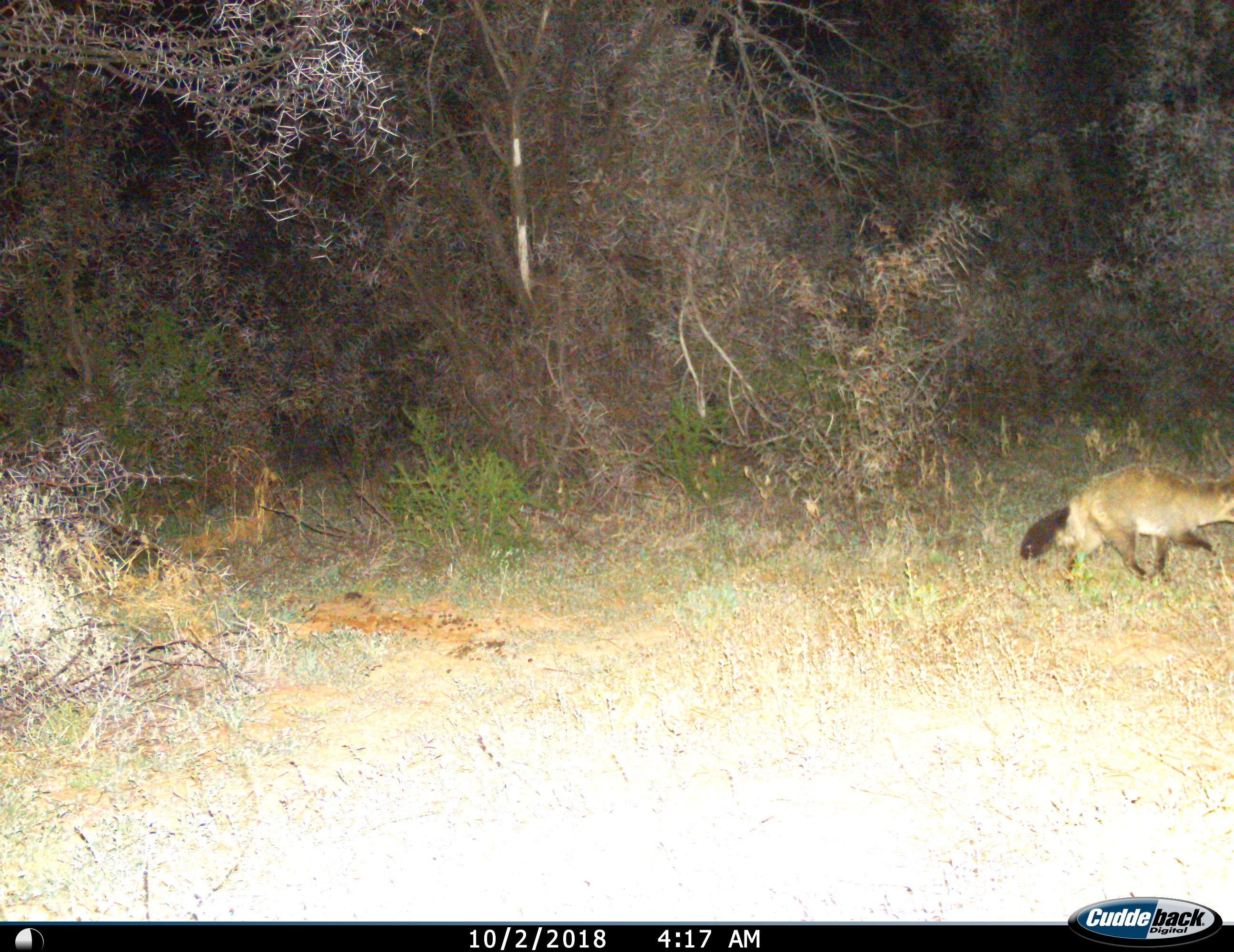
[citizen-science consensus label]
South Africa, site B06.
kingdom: Animalia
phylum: Chordata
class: Mammalia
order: Carnivora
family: Canidae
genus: Otocyon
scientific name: Otocyon megalotis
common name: bat-eared fox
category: foxbateared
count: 1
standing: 0%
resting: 0%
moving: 100%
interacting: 0%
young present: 0%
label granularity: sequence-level